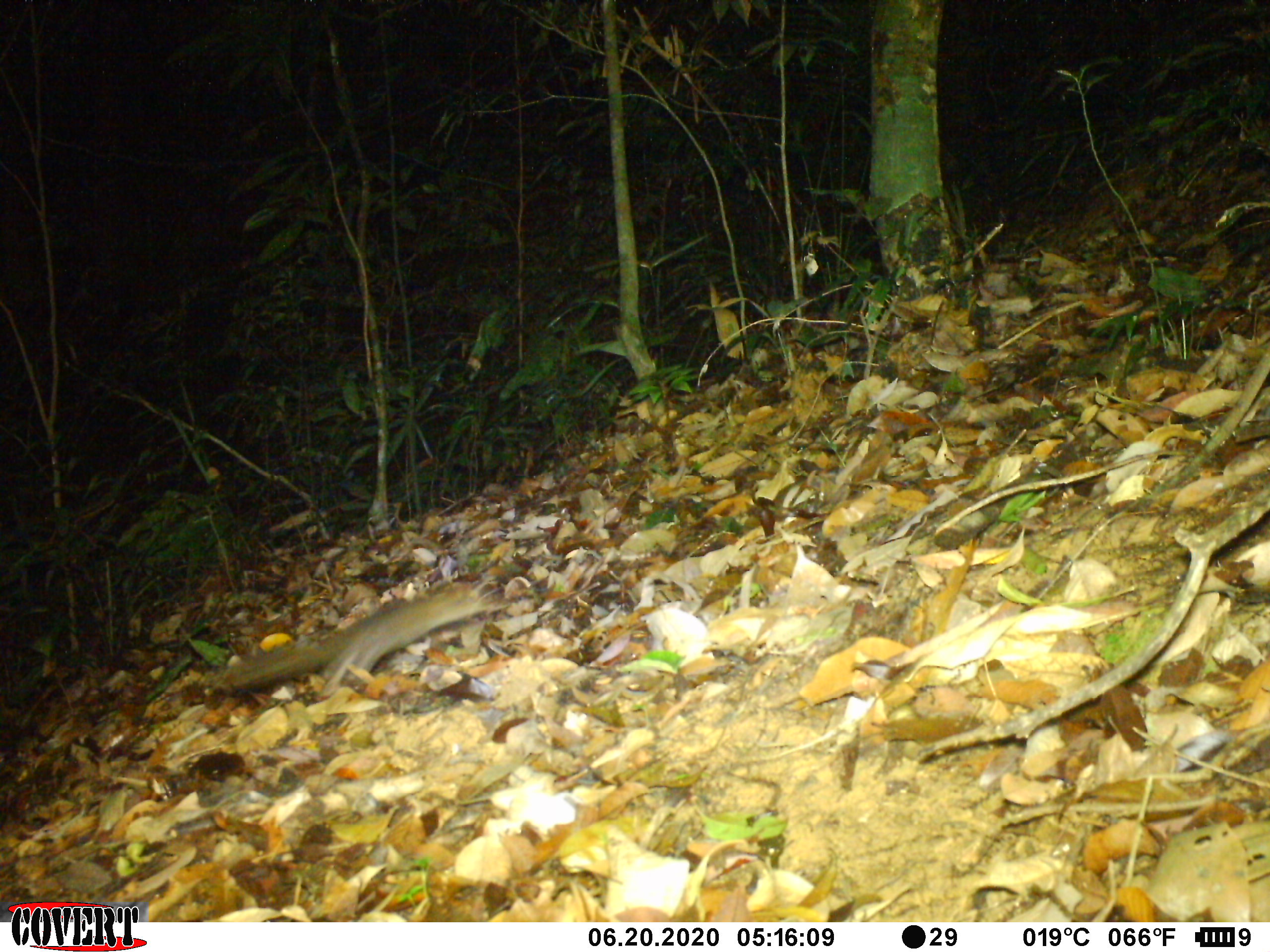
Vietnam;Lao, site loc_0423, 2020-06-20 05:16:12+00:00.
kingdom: Animalia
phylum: Chordata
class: Mammalia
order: Scandentia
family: Tupaiidae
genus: Tupaia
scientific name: Tupaia belangeri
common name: northern treeshrew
Northern treeshrew (Tupaia belangeri). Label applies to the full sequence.